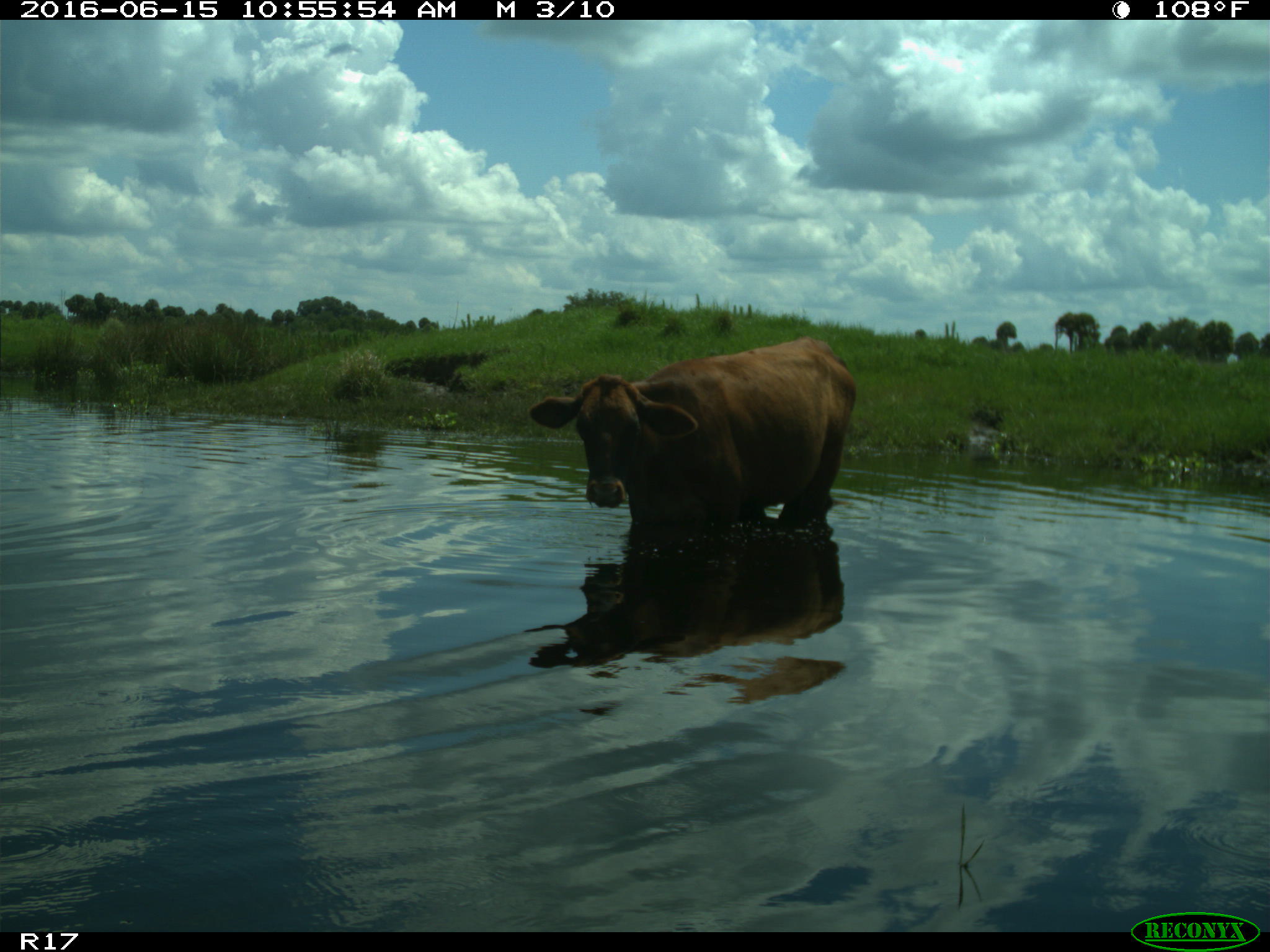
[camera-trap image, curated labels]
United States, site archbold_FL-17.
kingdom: Animalia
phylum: Chordata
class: Mammalia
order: Artiodactyla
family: Bovidae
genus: Bos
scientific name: Bos taurus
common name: domestic cow